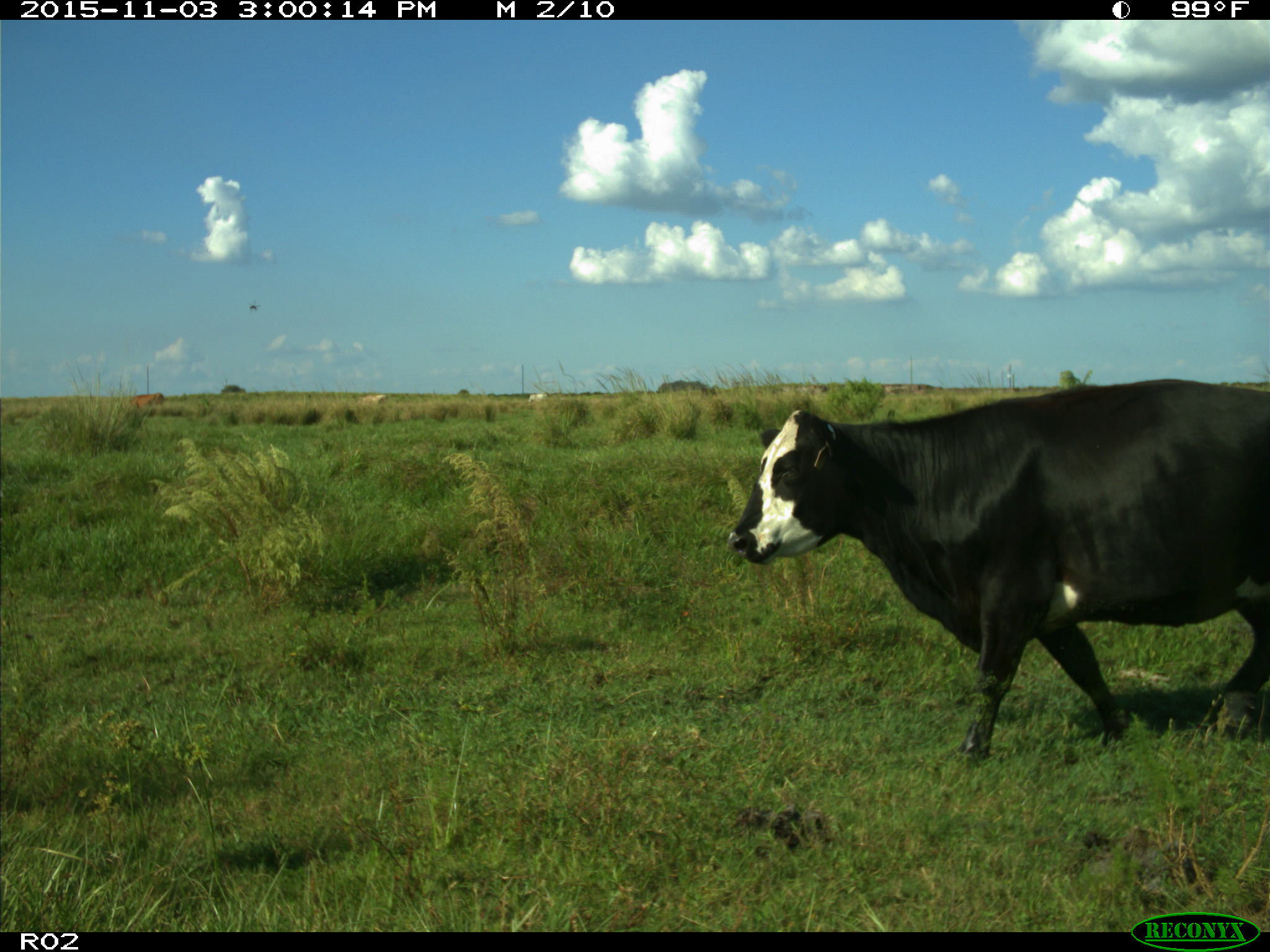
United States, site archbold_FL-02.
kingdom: Animalia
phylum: Chordata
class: Mammalia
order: Artiodactyla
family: Bovidae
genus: Bos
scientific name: Bos taurus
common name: domestic cow